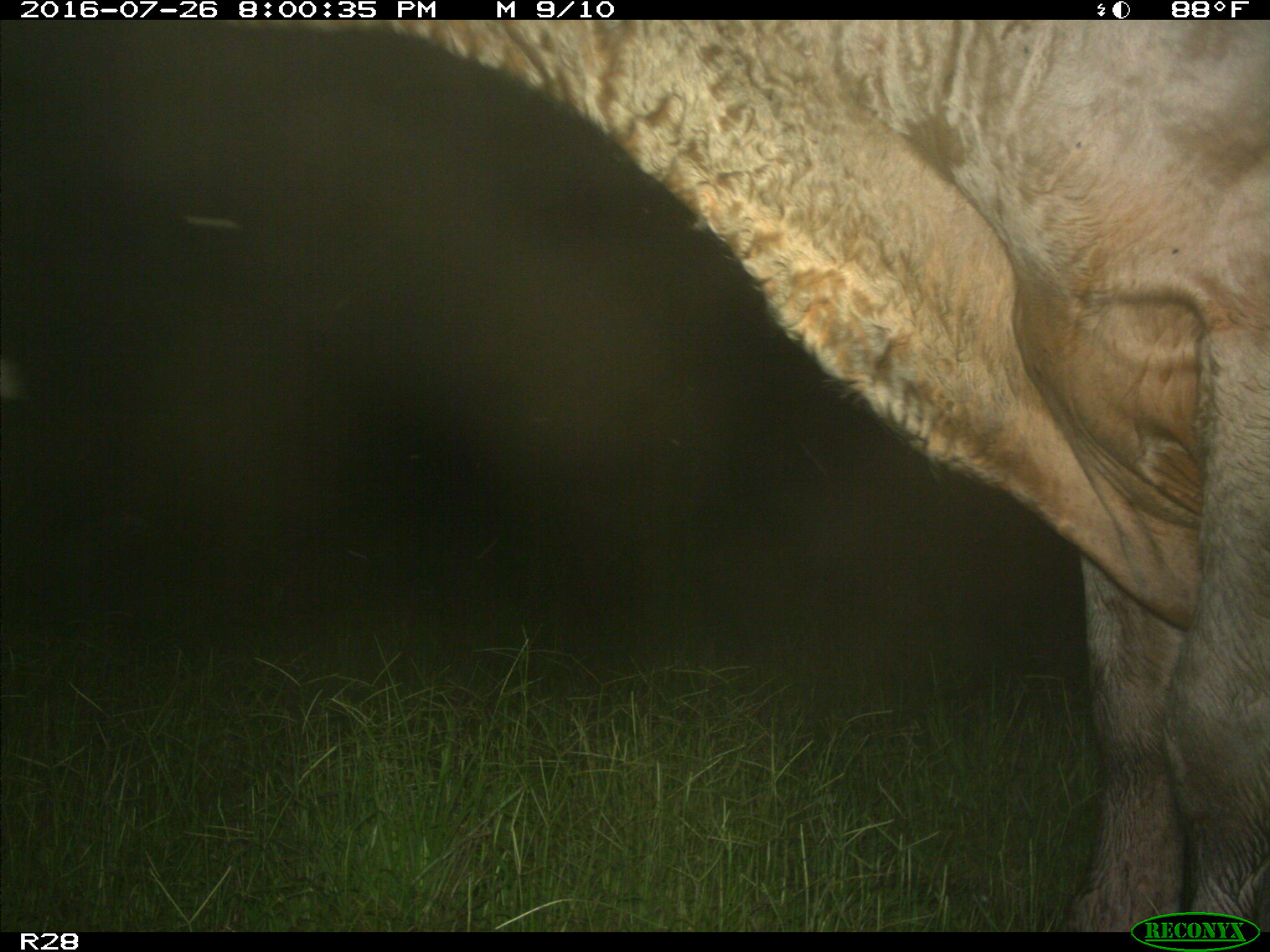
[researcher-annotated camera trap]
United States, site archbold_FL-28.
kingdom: Animalia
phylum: Chordata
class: Mammalia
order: Artiodactyla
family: Bovidae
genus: Bos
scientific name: Bos taurus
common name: domestic cow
Bos taurus (domestic cow).